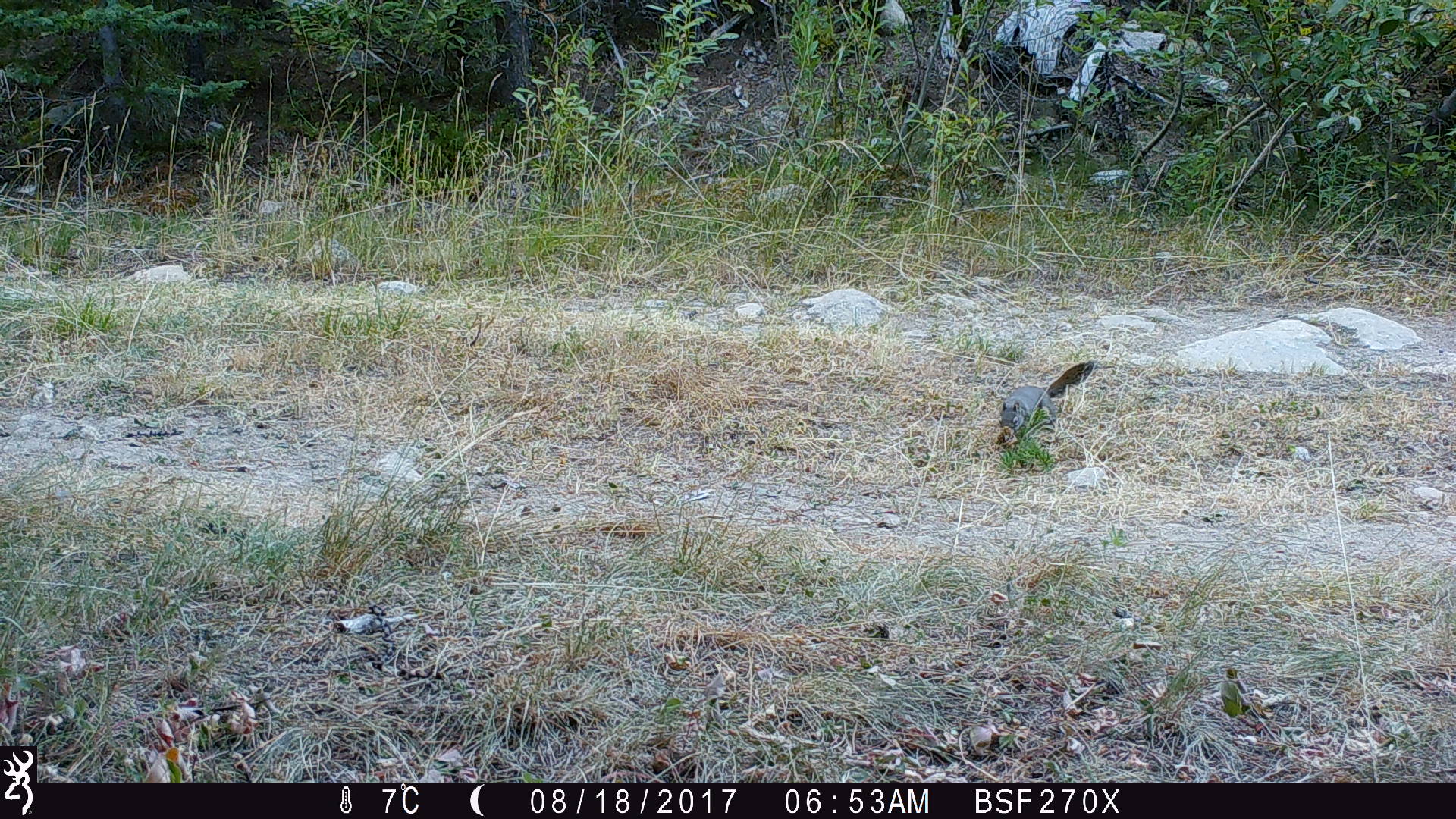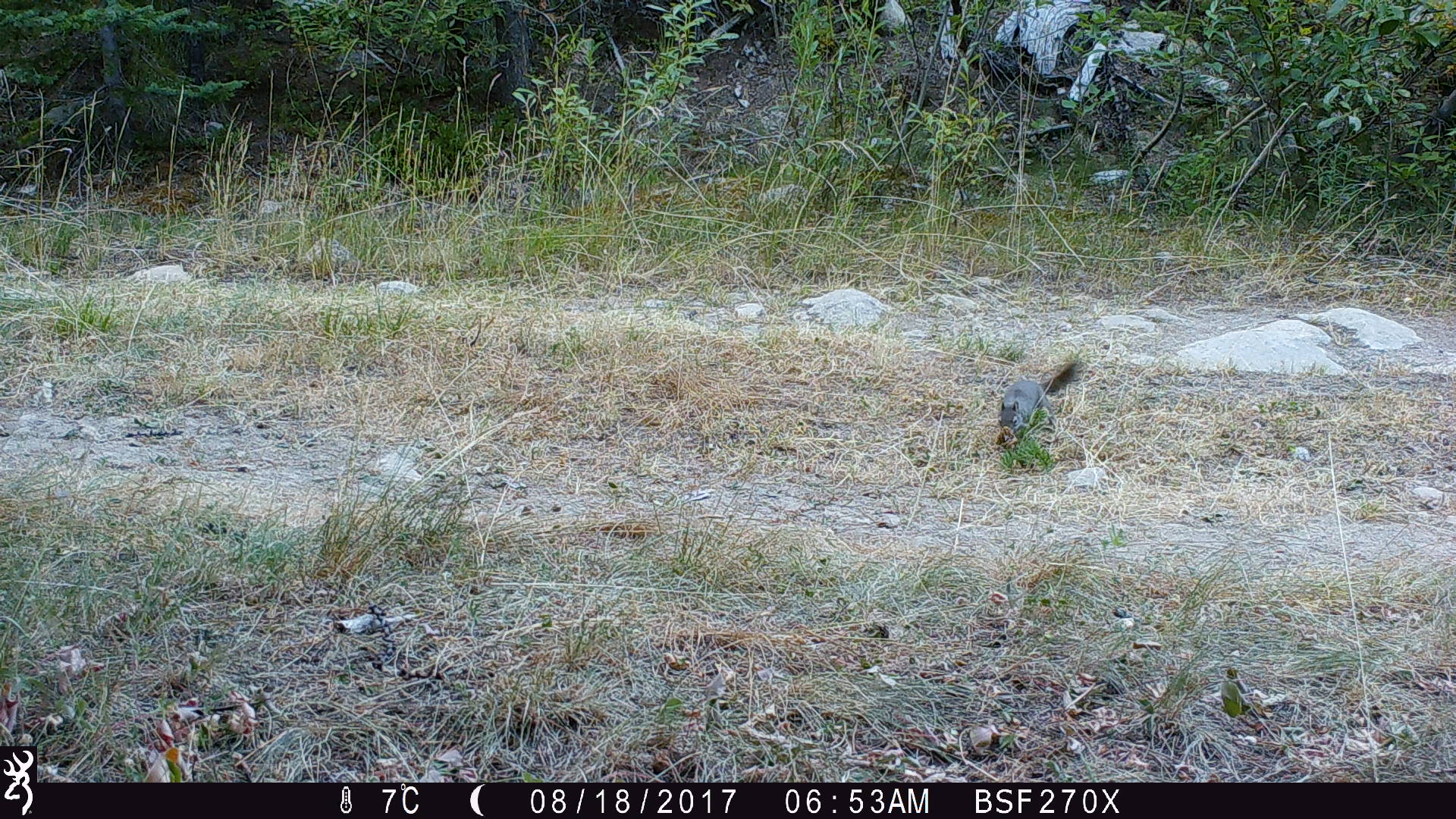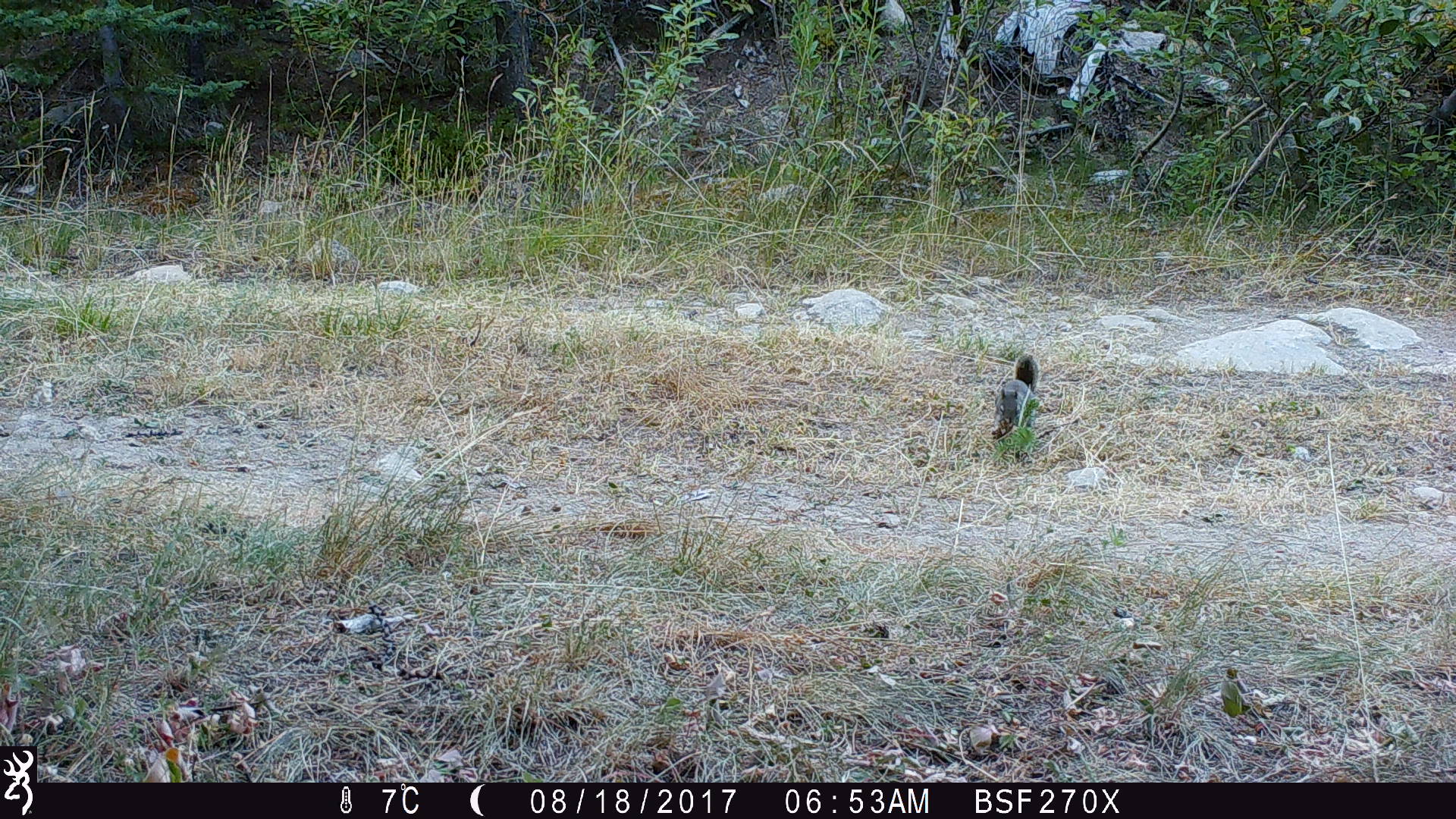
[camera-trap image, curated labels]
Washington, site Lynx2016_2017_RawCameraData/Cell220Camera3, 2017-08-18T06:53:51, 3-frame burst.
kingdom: Animalia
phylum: Chordata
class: Mammalia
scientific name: Mammalia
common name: small mammal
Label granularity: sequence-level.